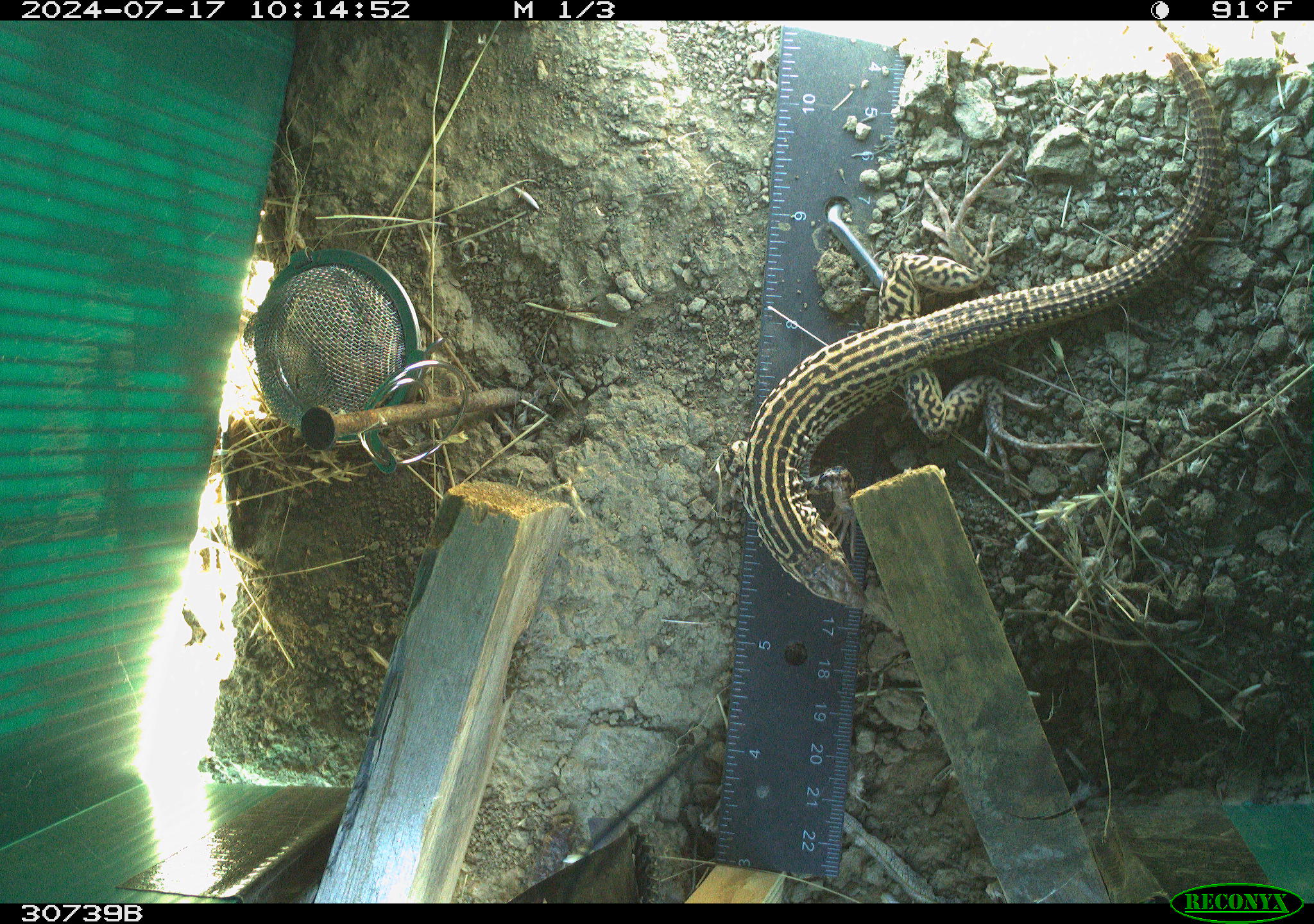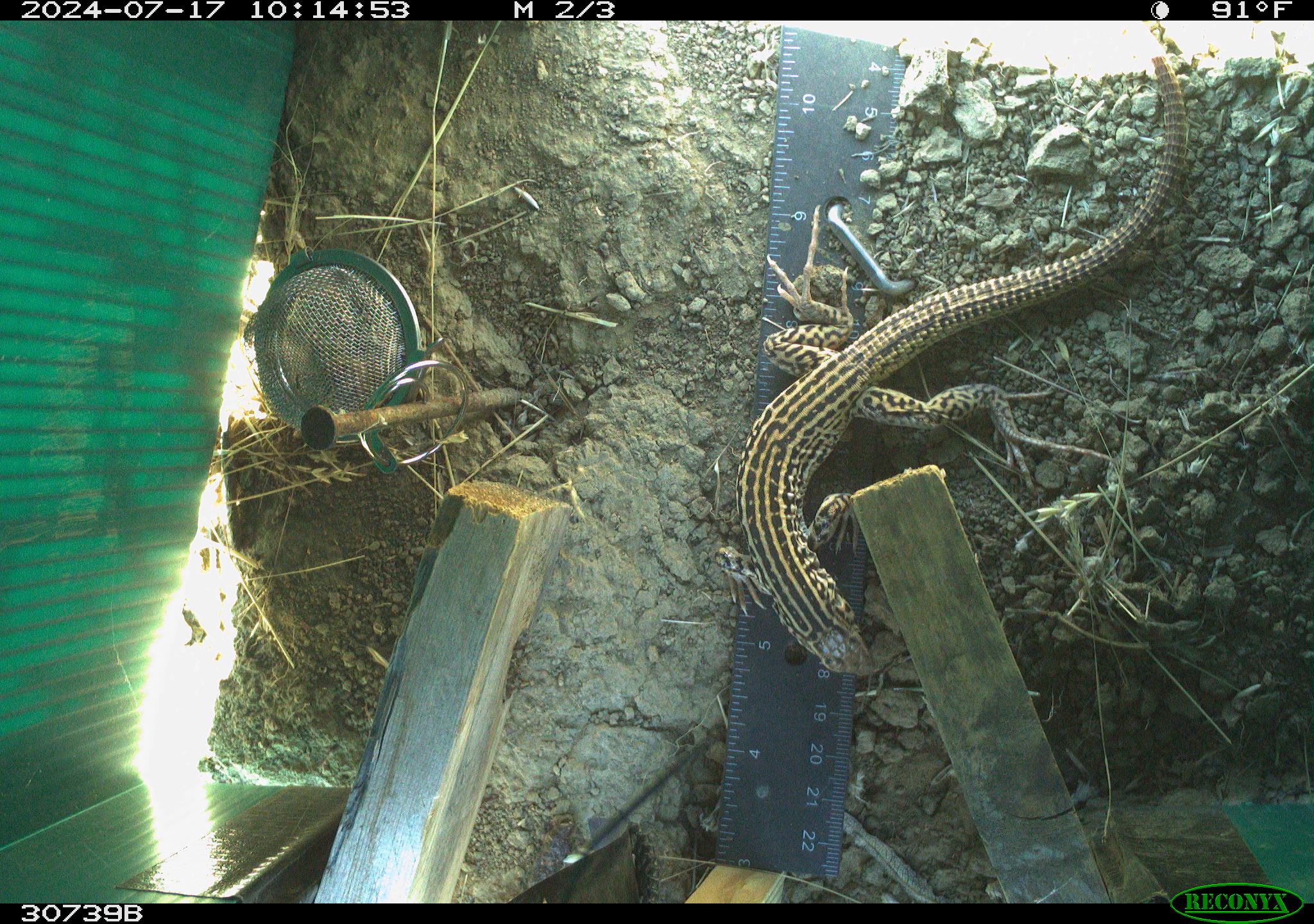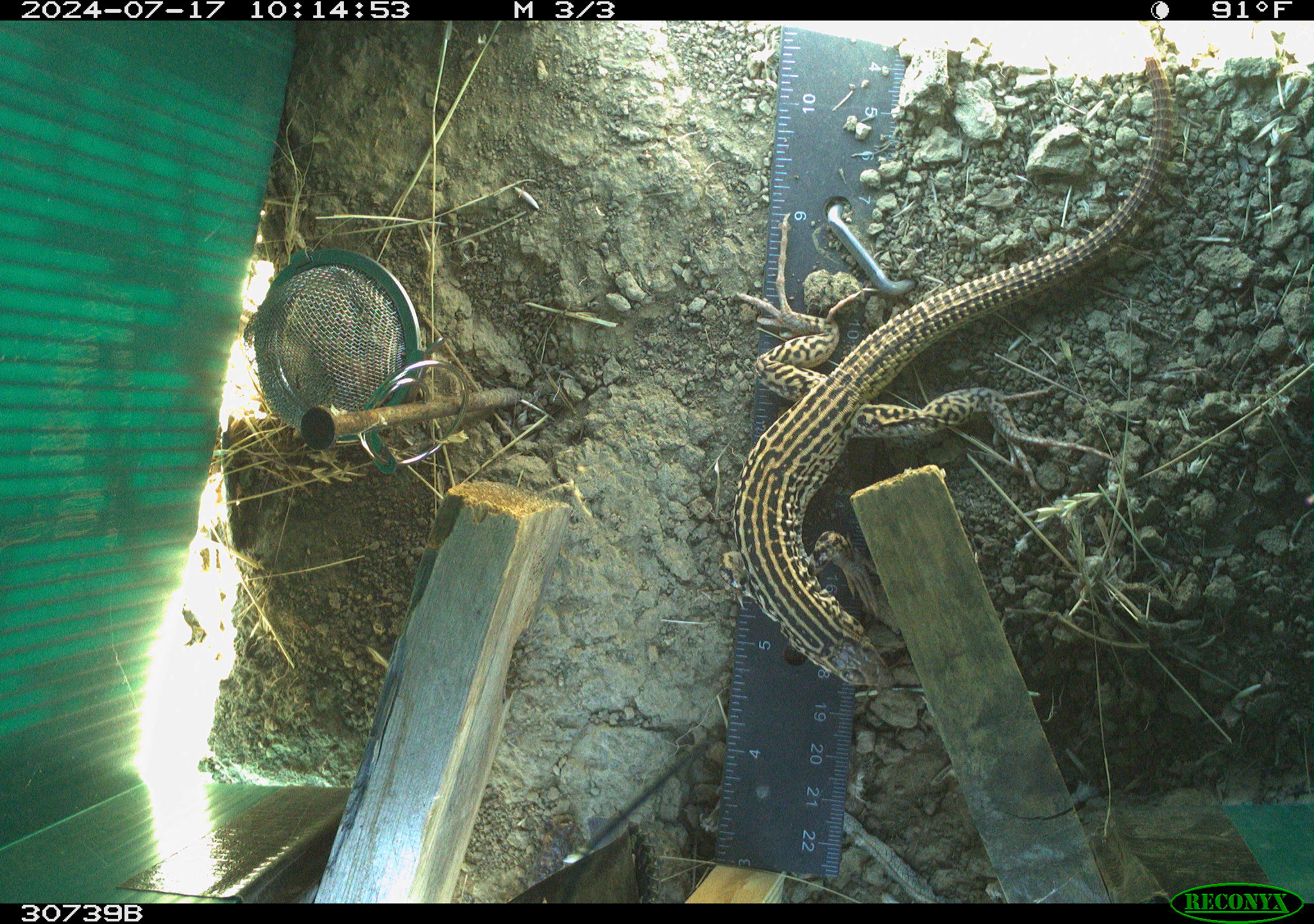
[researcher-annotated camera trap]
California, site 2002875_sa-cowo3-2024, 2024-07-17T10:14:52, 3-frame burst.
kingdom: Animalia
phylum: Chordata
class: Reptilia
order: Squamata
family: Teiidae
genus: Aspidoscelis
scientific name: Aspidoscelis tigris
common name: western whiptail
Western whiptail (Aspidoscelis tigris).